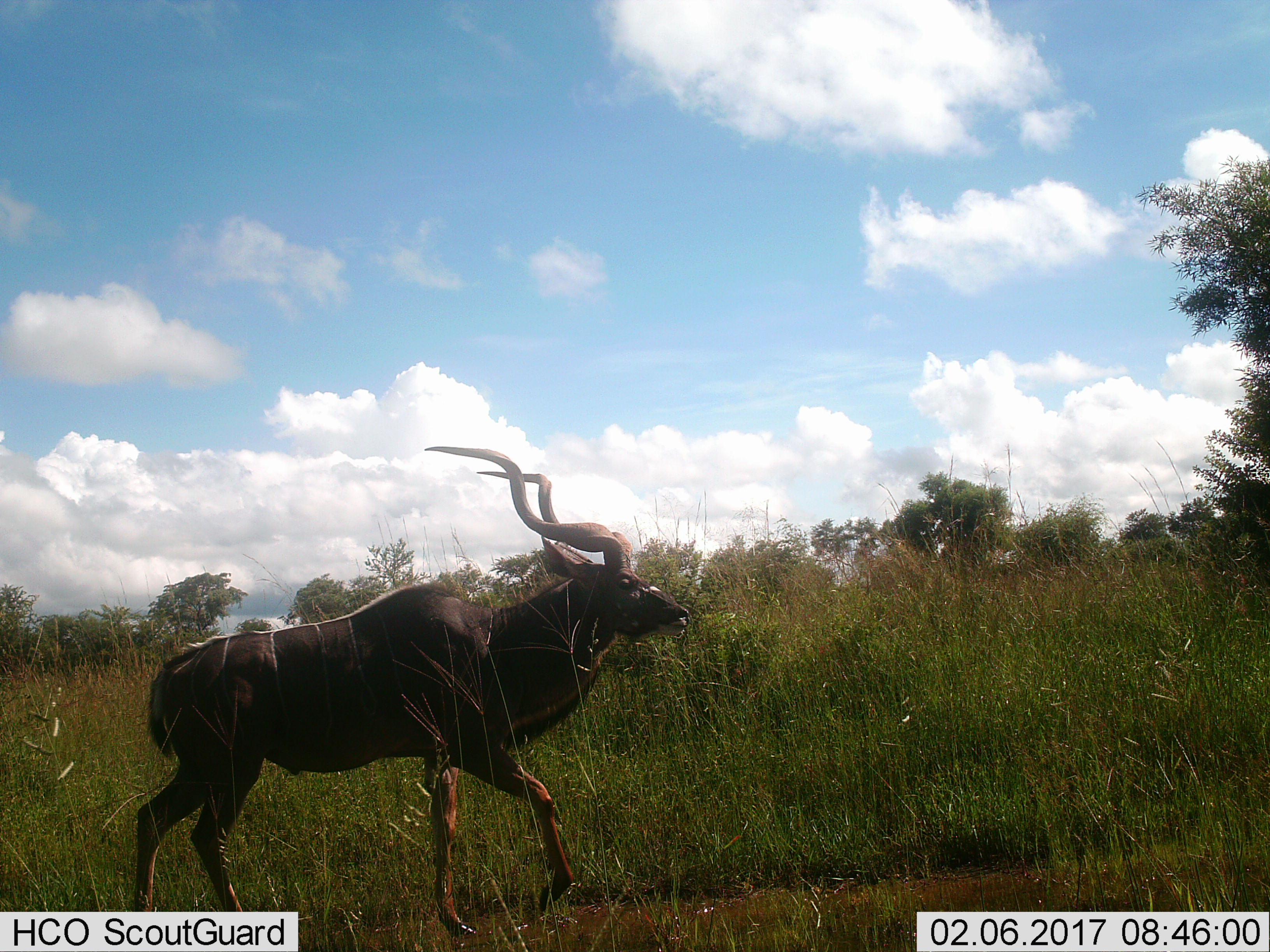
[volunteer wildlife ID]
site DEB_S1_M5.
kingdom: Animalia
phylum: Chordata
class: Mammalia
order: Artiodactyla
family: Bovidae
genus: Tragelaphus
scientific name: Tragelaphus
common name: kudu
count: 1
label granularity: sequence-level